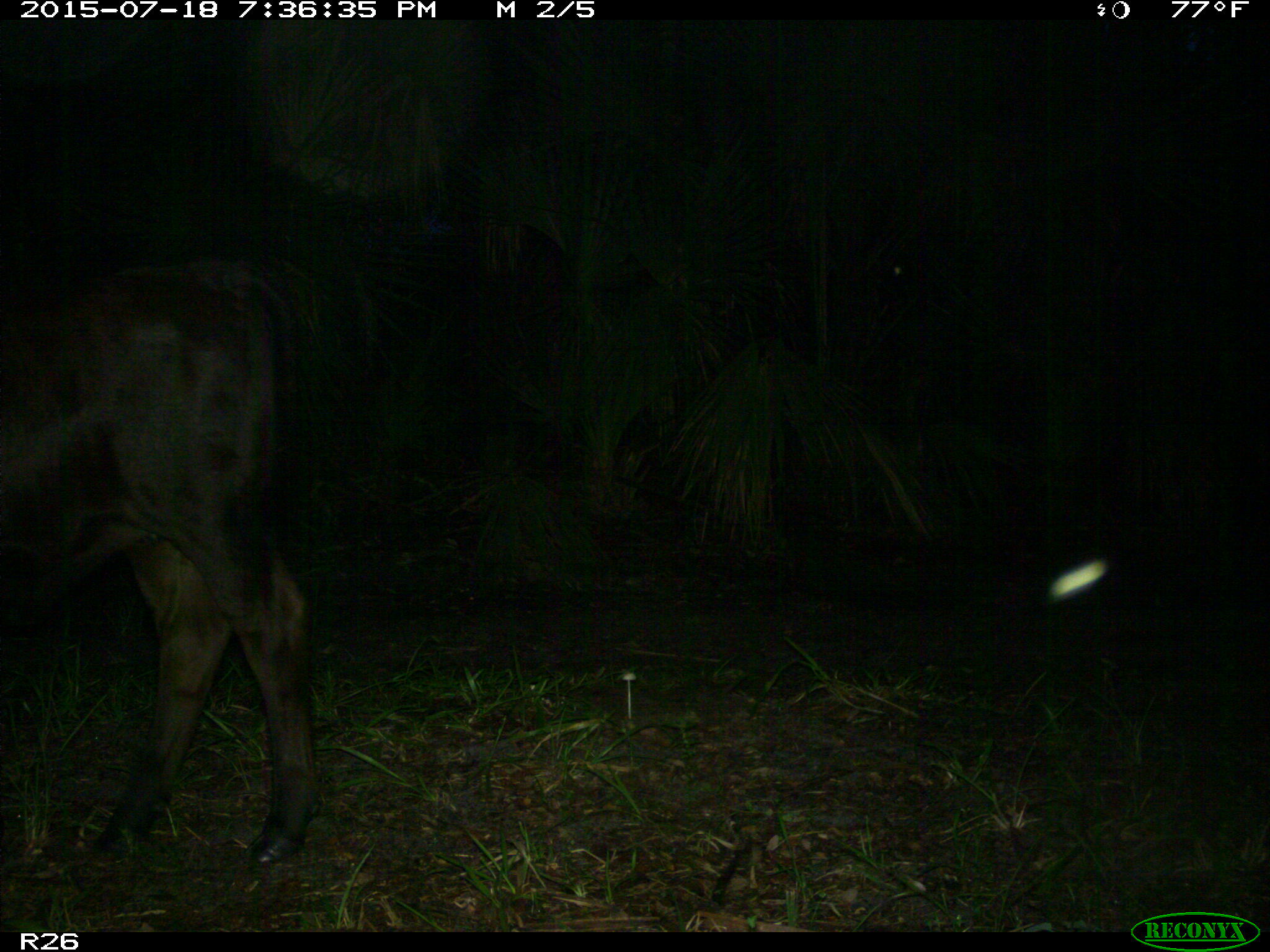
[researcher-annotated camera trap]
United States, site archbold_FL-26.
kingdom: Animalia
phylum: Chordata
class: Mammalia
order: Artiodactyla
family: Bovidae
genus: Bos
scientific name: Bos taurus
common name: domestic cow